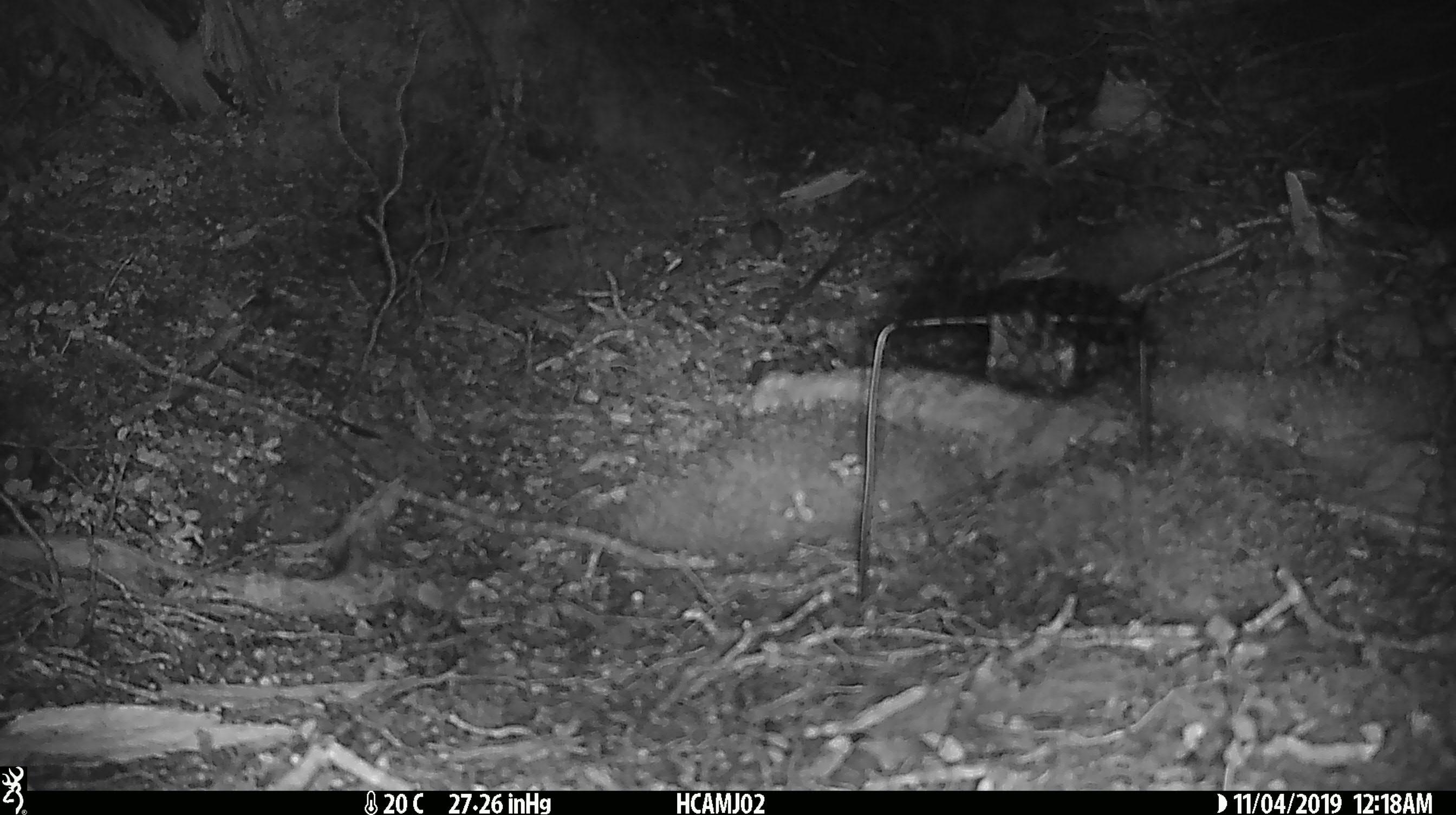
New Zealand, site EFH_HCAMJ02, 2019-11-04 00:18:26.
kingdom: Animalia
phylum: Chordata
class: Mammalia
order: Rodentia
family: Muridae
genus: Mus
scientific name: Mus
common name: mouse